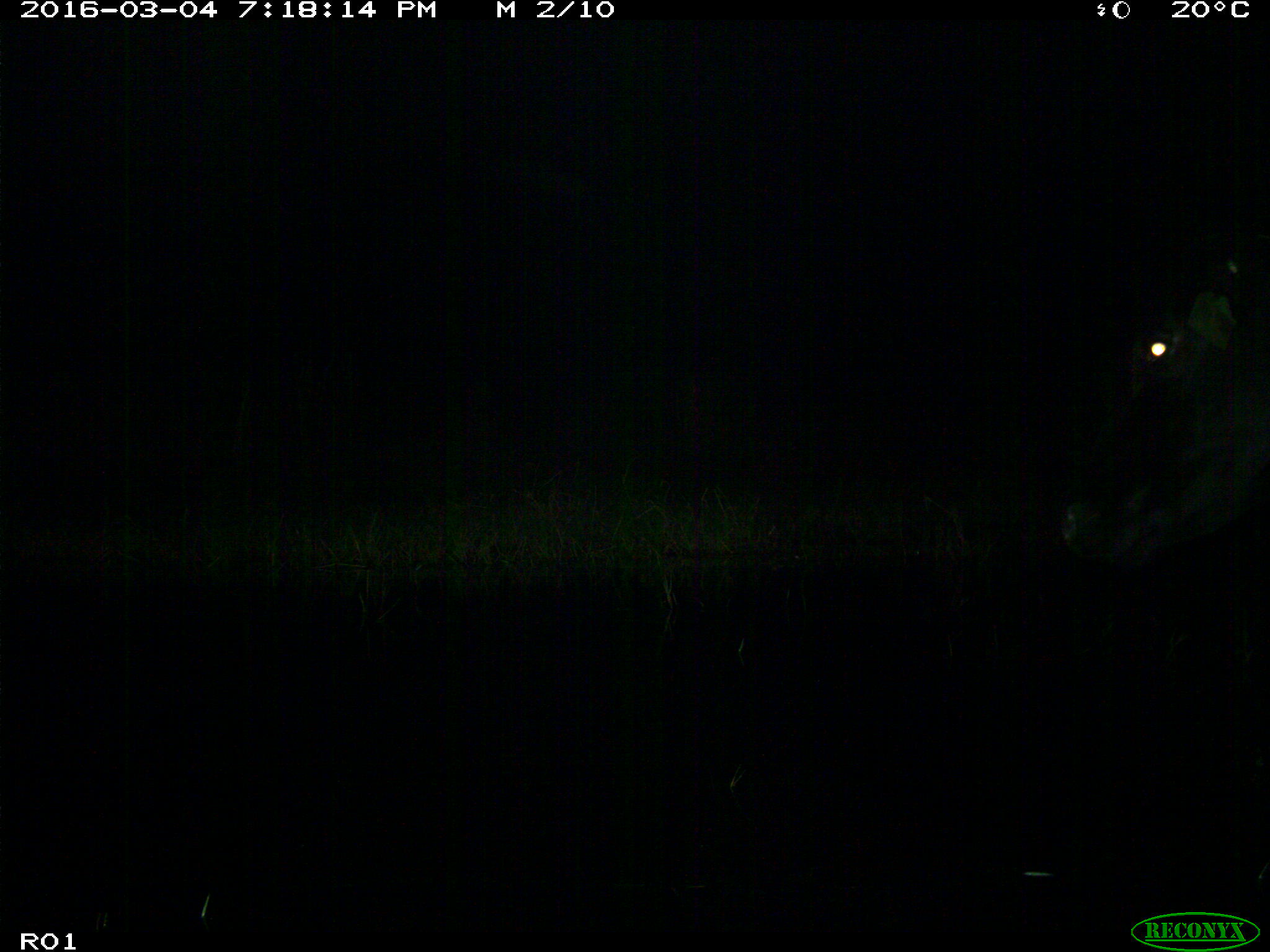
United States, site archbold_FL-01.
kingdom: Animalia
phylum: Chordata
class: Mammalia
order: Artiodactyla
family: Bovidae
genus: Bos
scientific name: Bos taurus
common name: domestic cow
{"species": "Bos taurus (domestic cow)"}